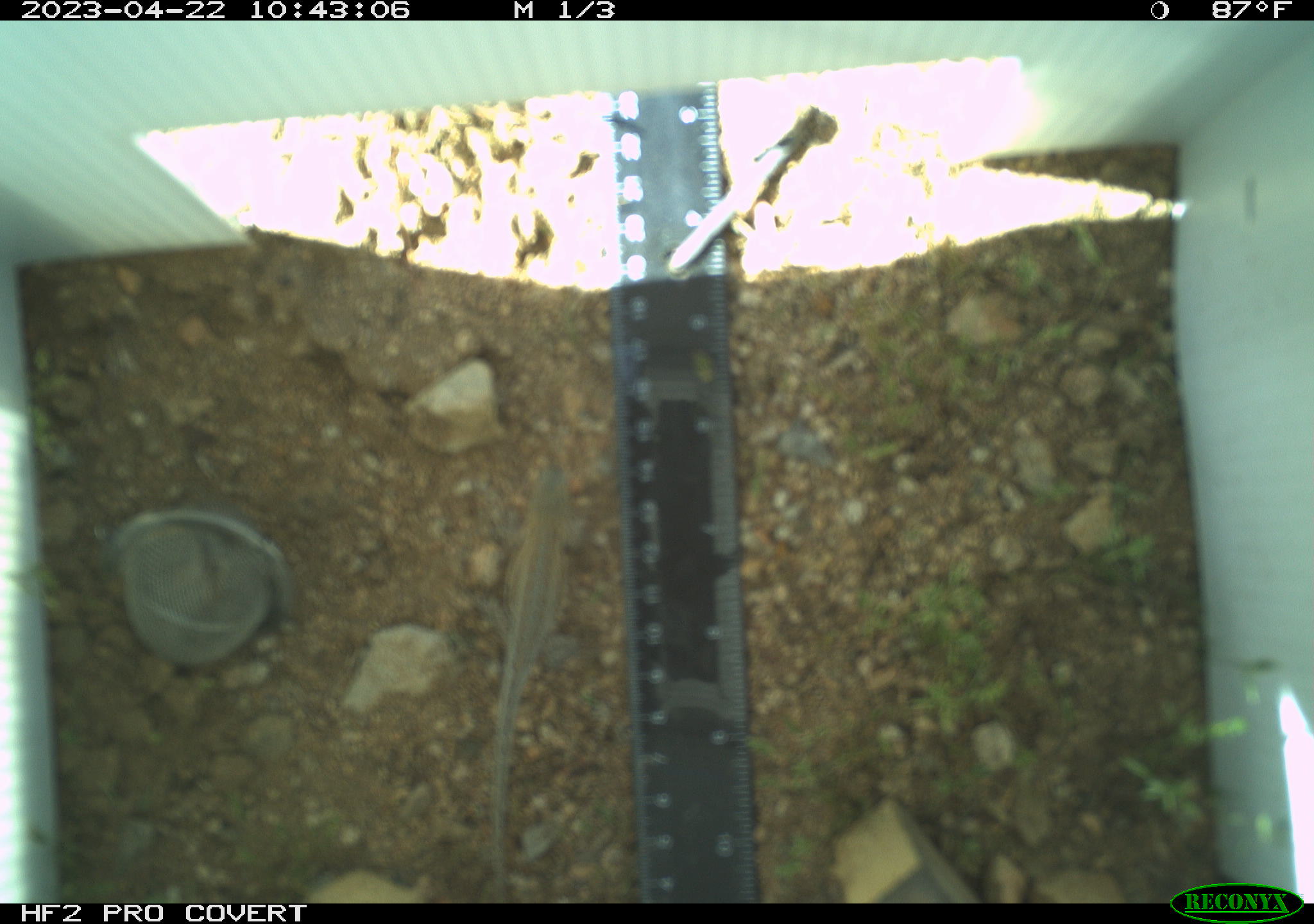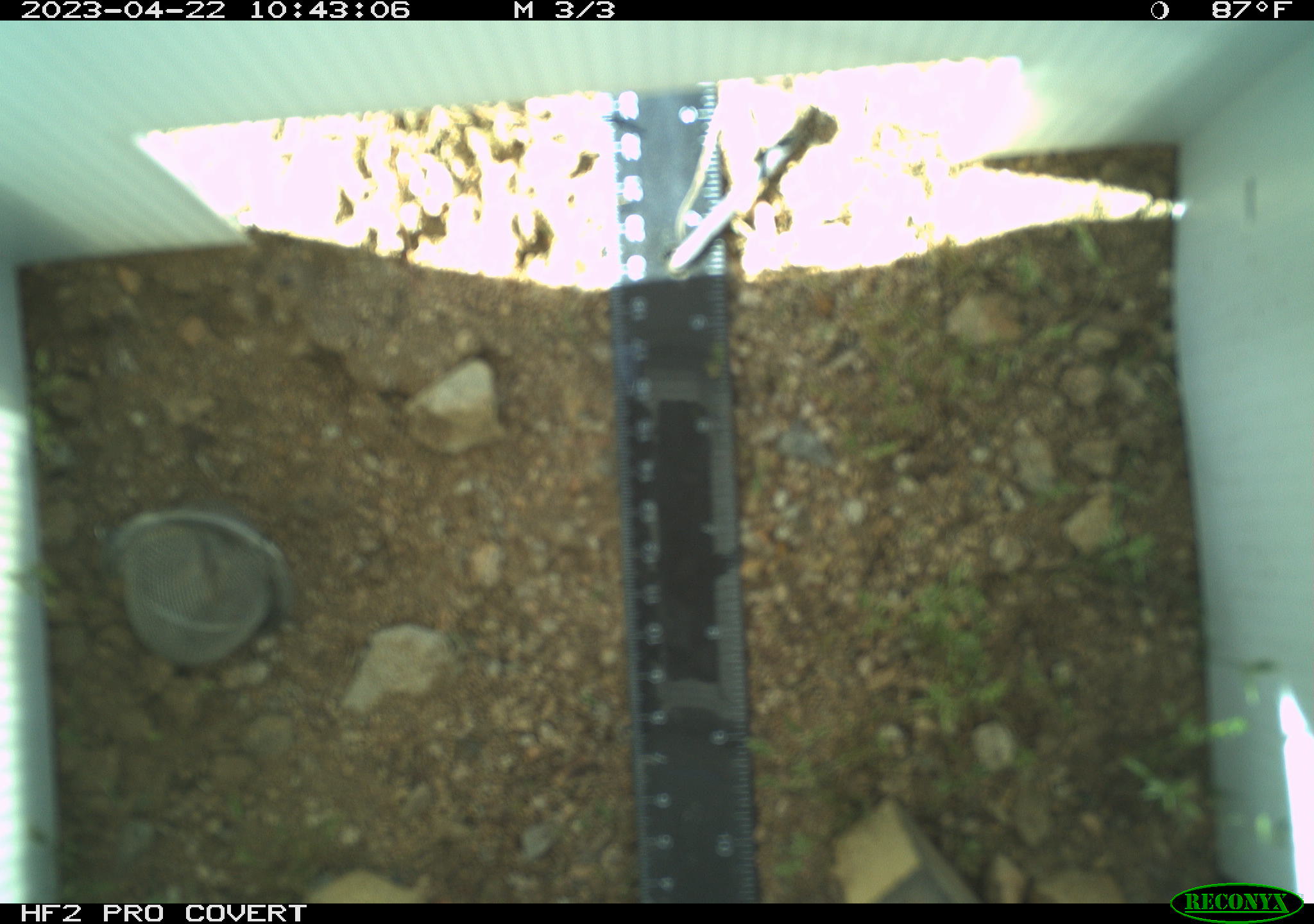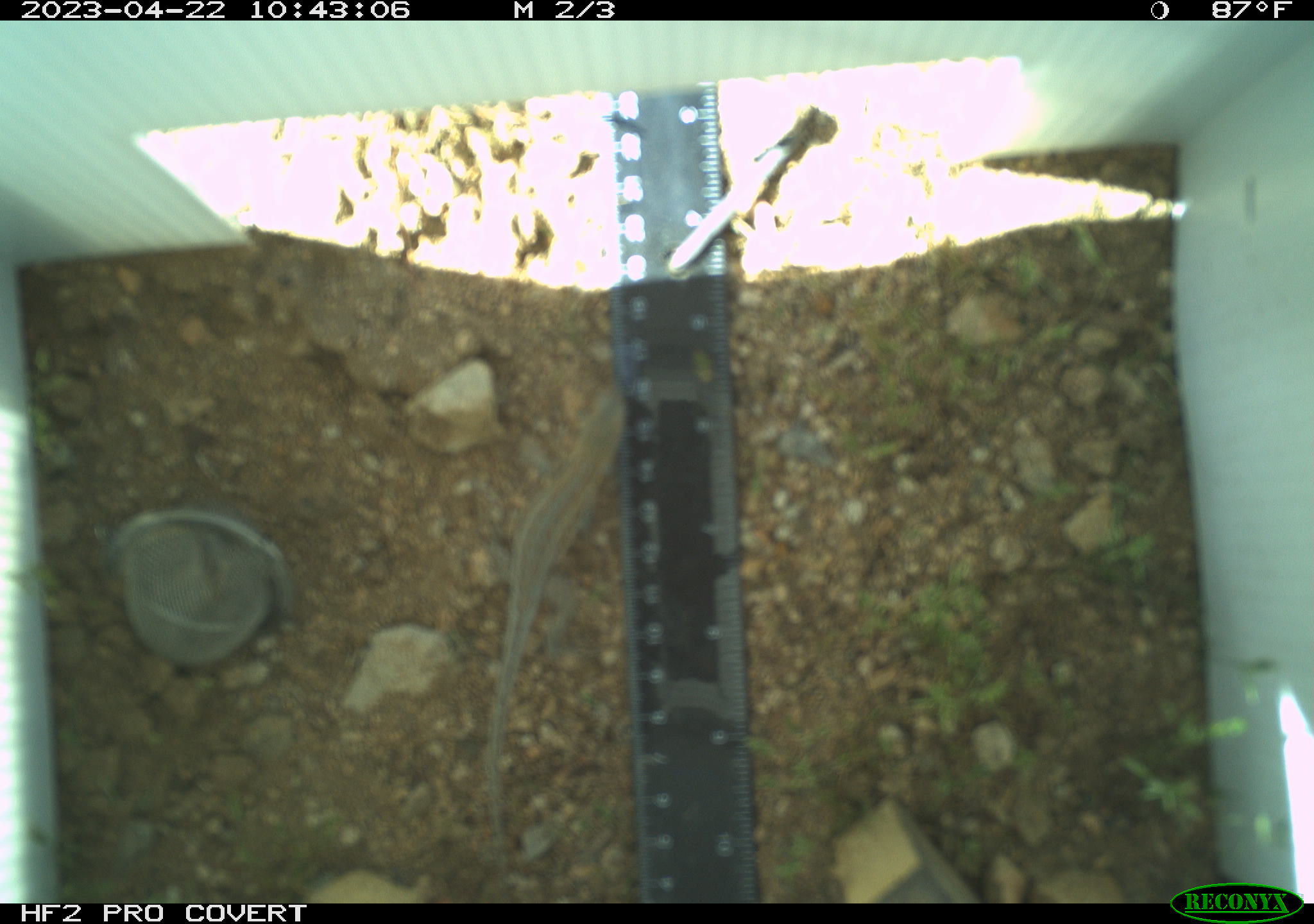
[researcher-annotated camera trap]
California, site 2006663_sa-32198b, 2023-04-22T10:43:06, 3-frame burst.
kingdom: Animalia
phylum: Chordata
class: Reptilia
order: Squamata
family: Phrynosomatidae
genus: Uta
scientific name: Uta stansburiana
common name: common side-blotched lizard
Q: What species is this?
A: Common side-blotched lizard (Uta stansburiana).